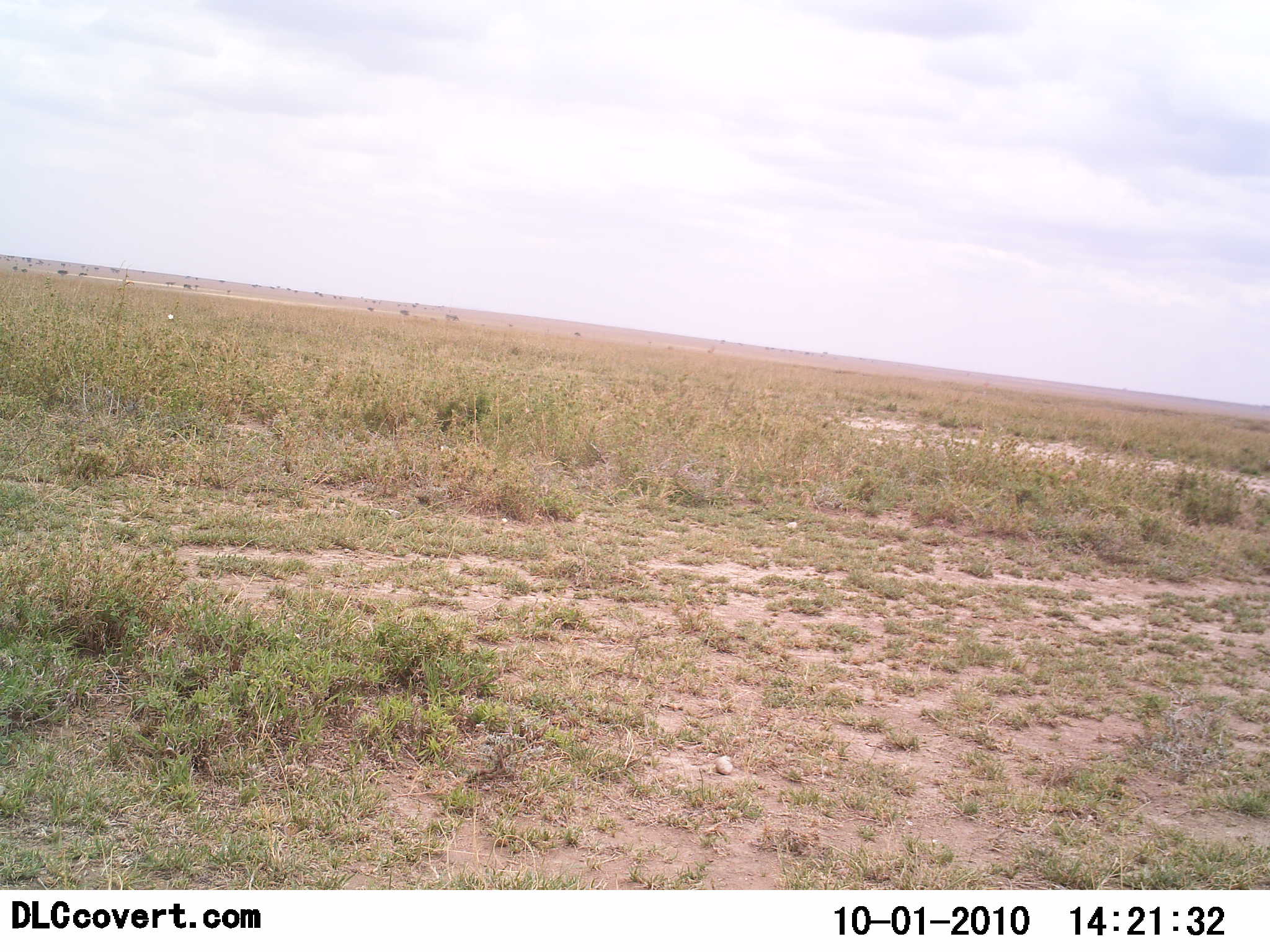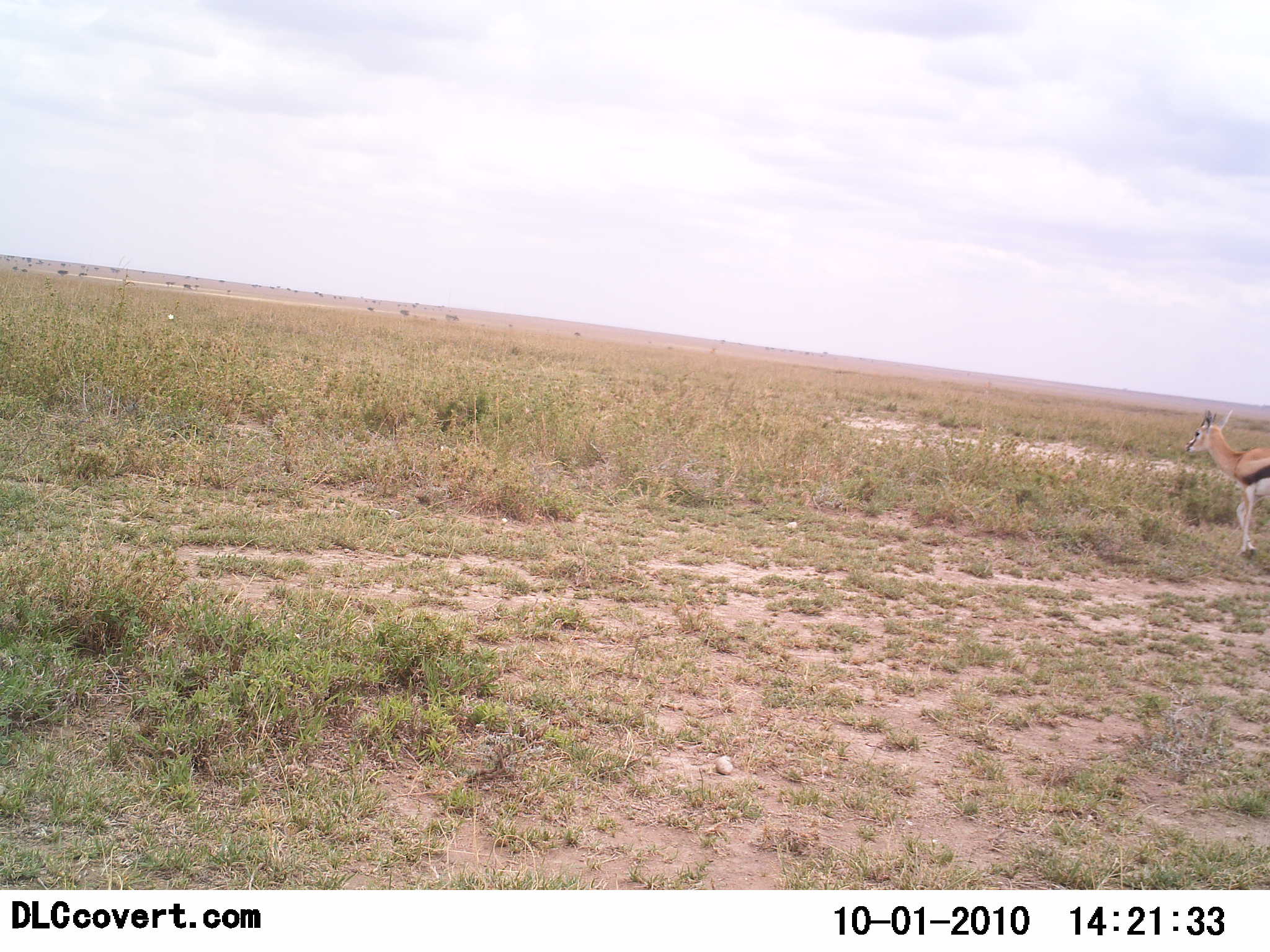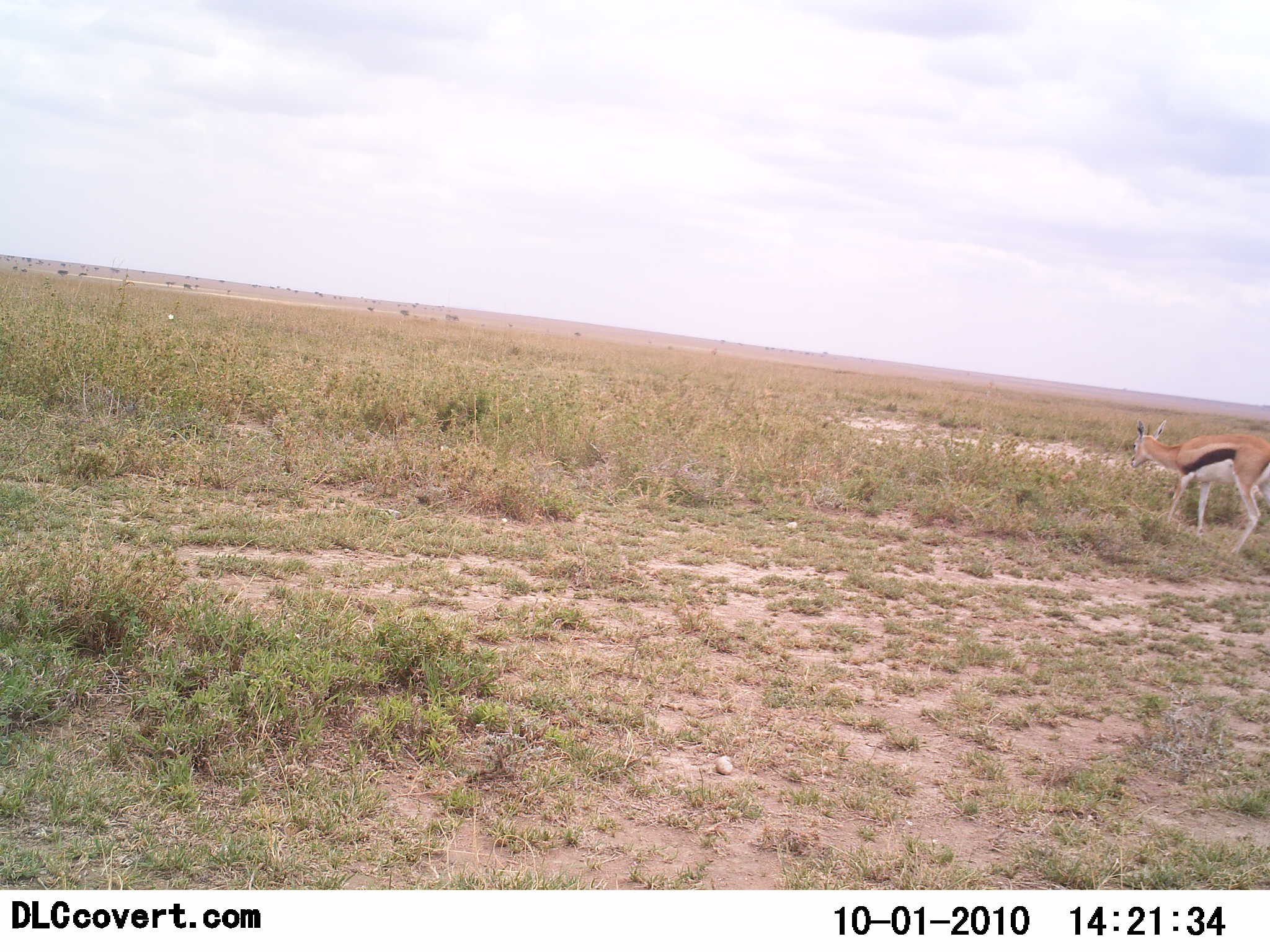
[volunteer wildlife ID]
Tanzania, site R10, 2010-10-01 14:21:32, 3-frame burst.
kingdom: Animalia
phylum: Chordata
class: Mammalia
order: Artiodactyla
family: Bovidae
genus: Eudorcas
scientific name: Eudorcas thomsonii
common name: thomson's gazelle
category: gazellethomsons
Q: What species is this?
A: Gazellethomsons (thomson's gazelle) (Eudorcas thomsonii).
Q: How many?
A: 1.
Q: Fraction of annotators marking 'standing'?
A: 14%.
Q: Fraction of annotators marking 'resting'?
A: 0%.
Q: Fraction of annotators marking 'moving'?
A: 86%.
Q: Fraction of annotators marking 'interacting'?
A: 0%.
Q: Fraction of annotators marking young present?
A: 0%.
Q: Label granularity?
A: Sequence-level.